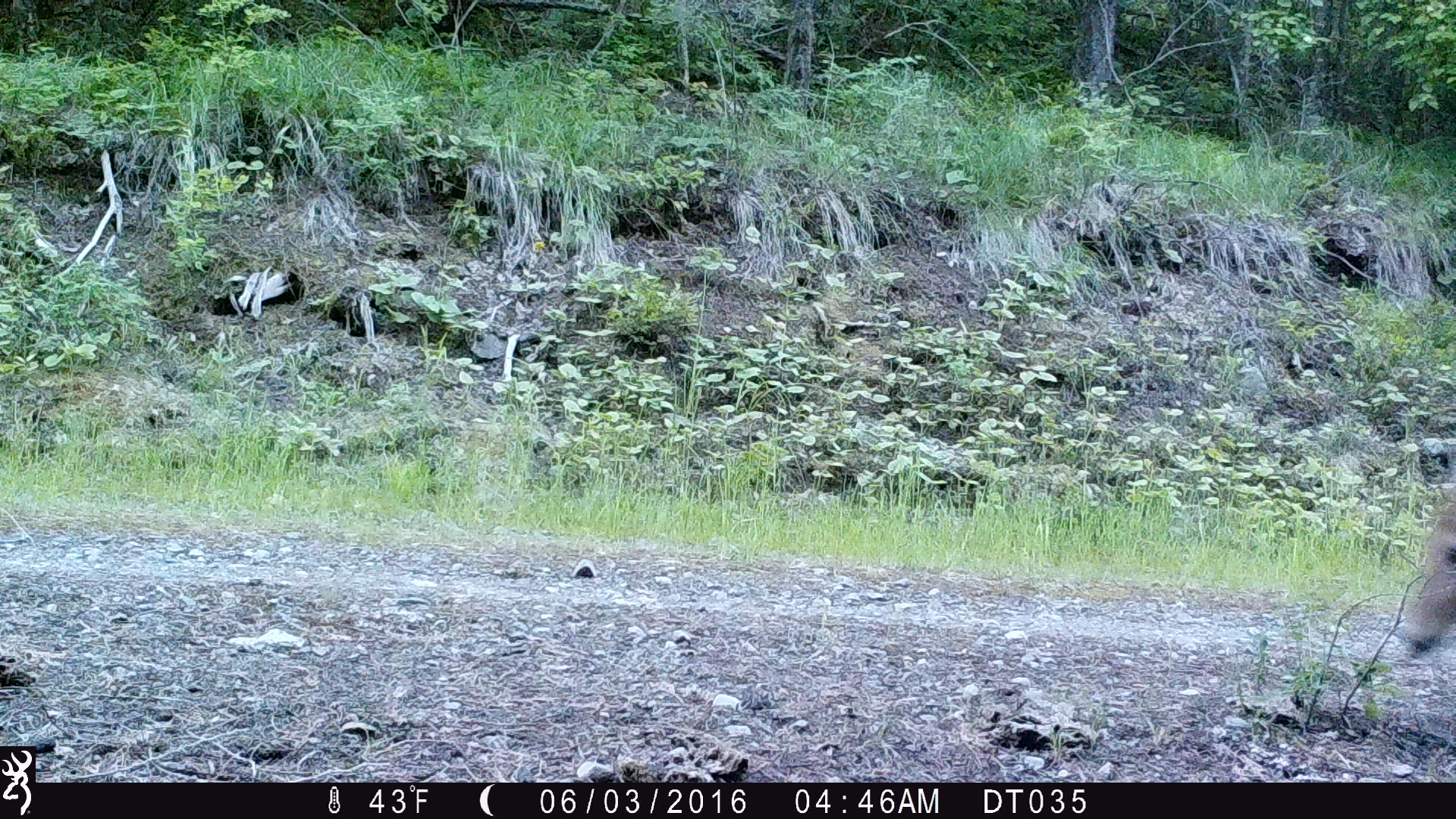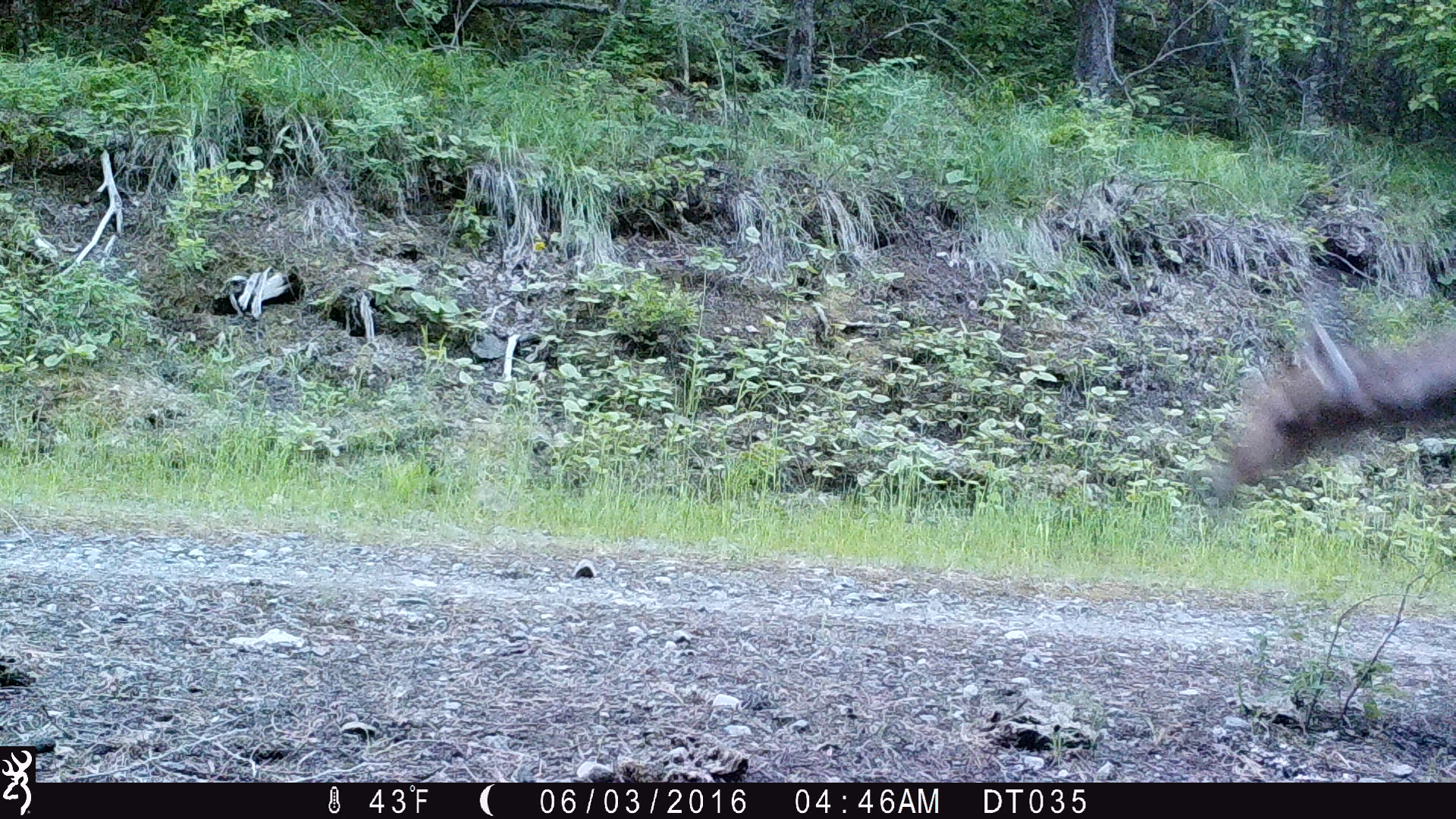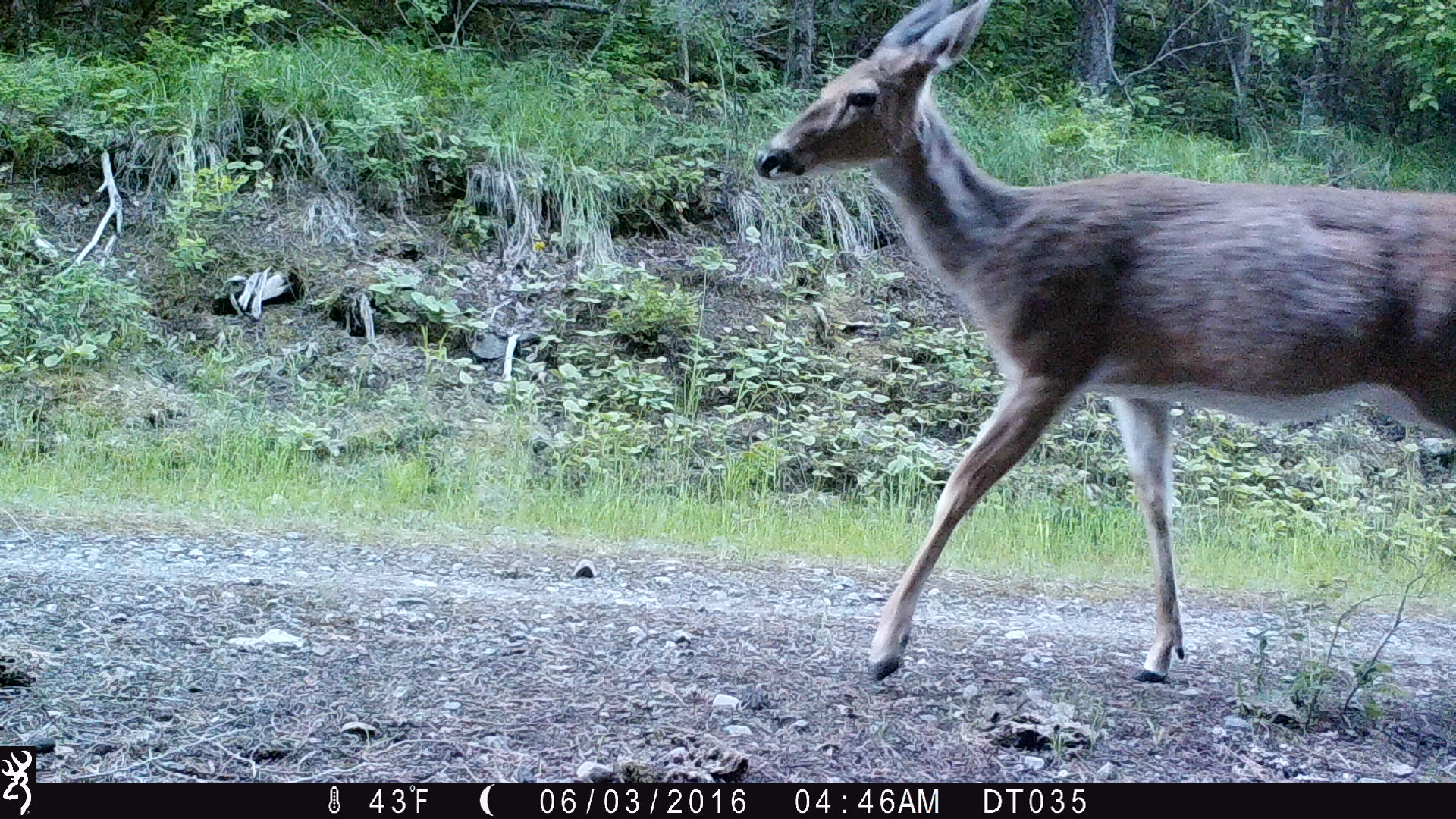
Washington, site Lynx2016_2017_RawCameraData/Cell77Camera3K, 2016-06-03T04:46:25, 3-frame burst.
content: unidentified animal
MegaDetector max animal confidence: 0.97